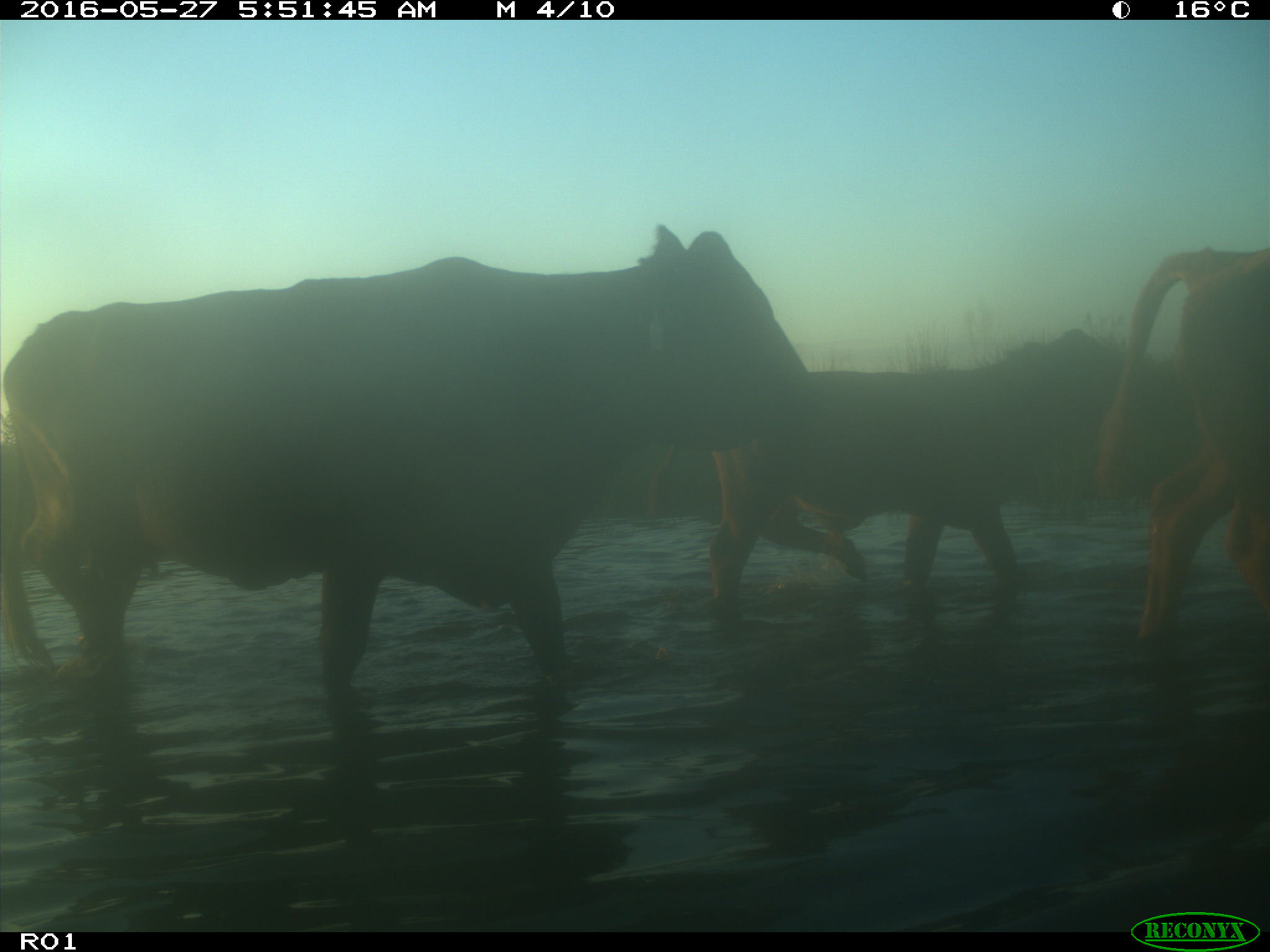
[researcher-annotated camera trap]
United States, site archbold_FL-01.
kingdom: Animalia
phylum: Chordata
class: Mammalia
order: Artiodactyla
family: Bovidae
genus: Bos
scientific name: Bos taurus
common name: domestic cow